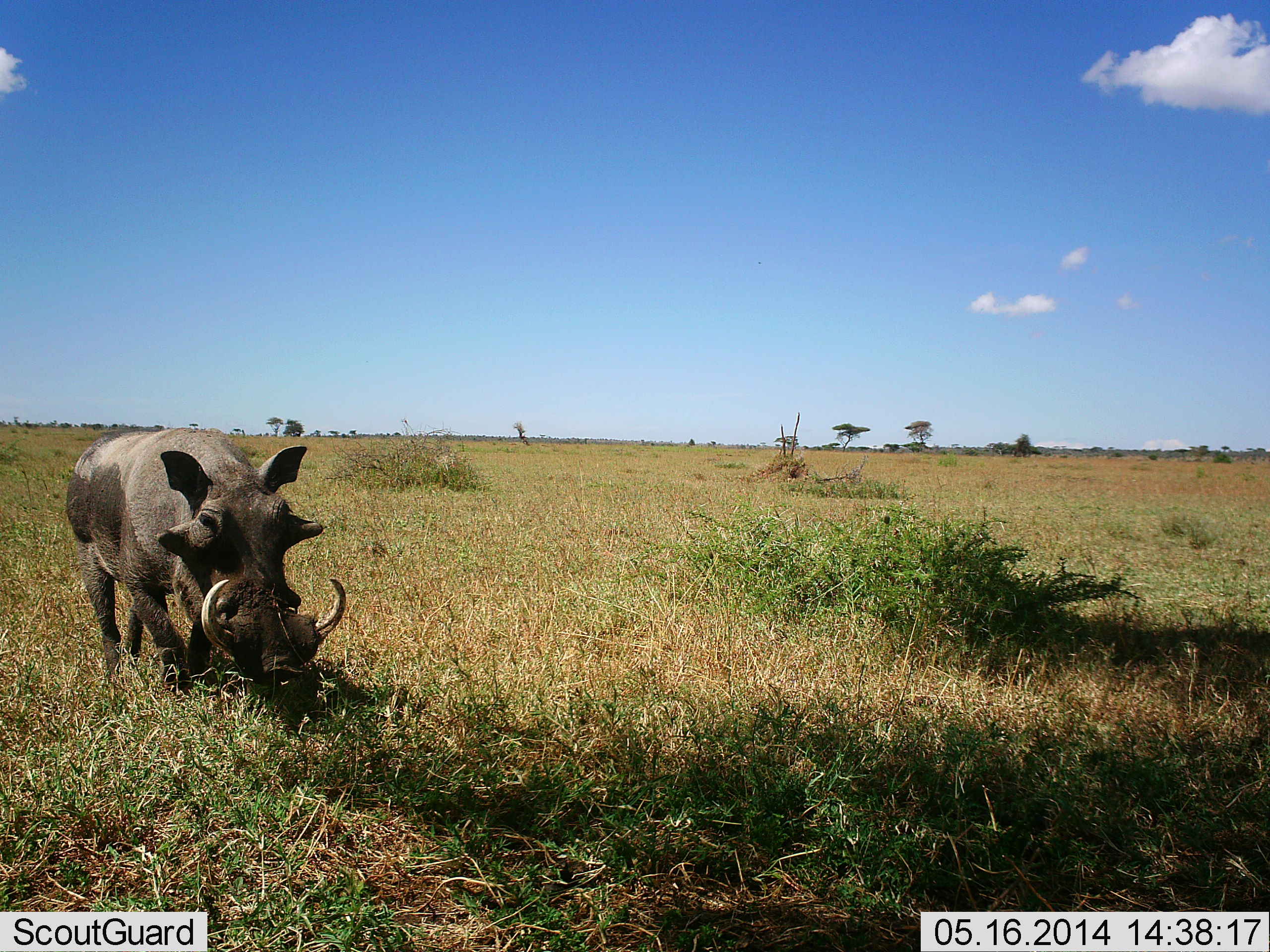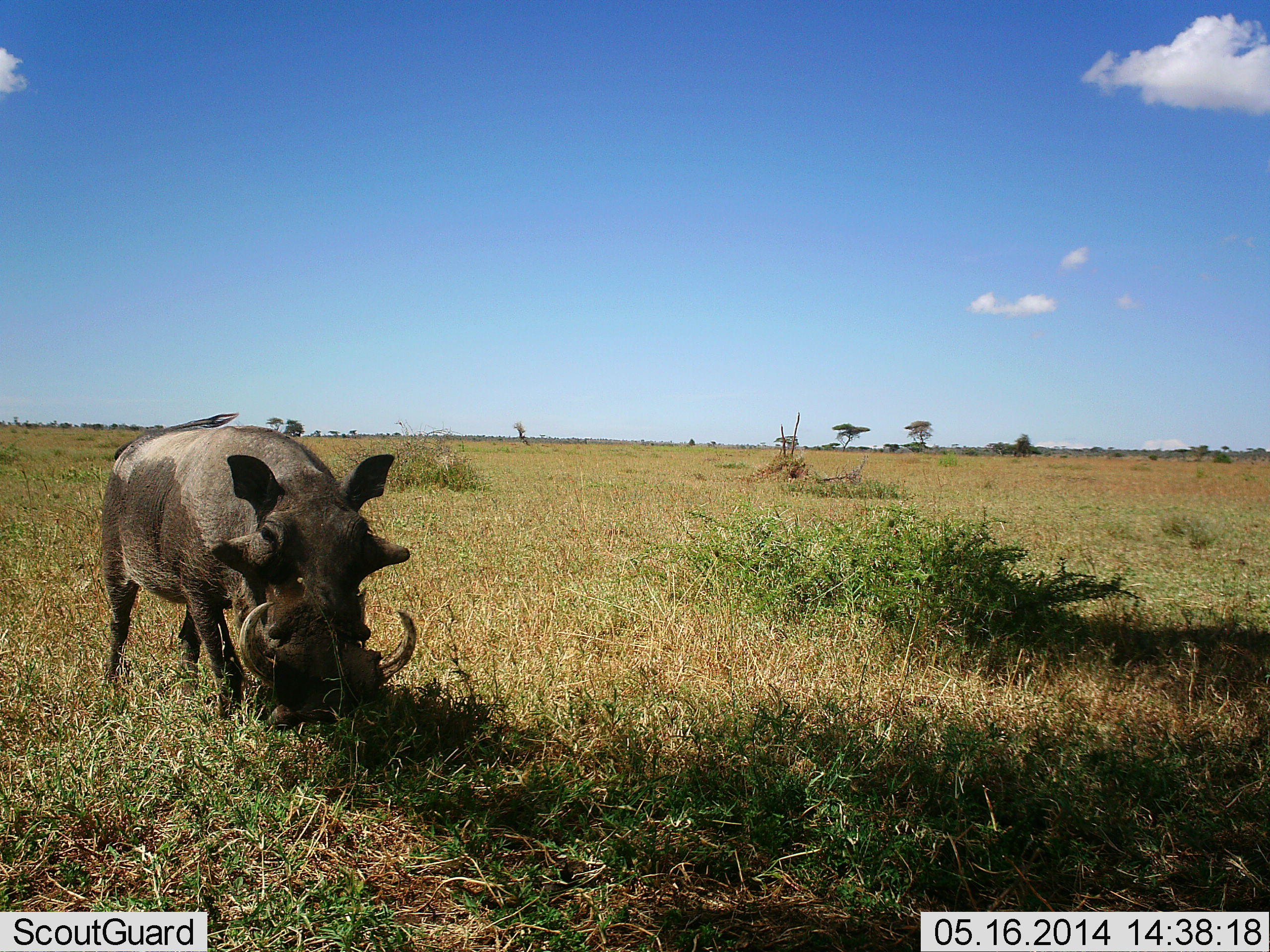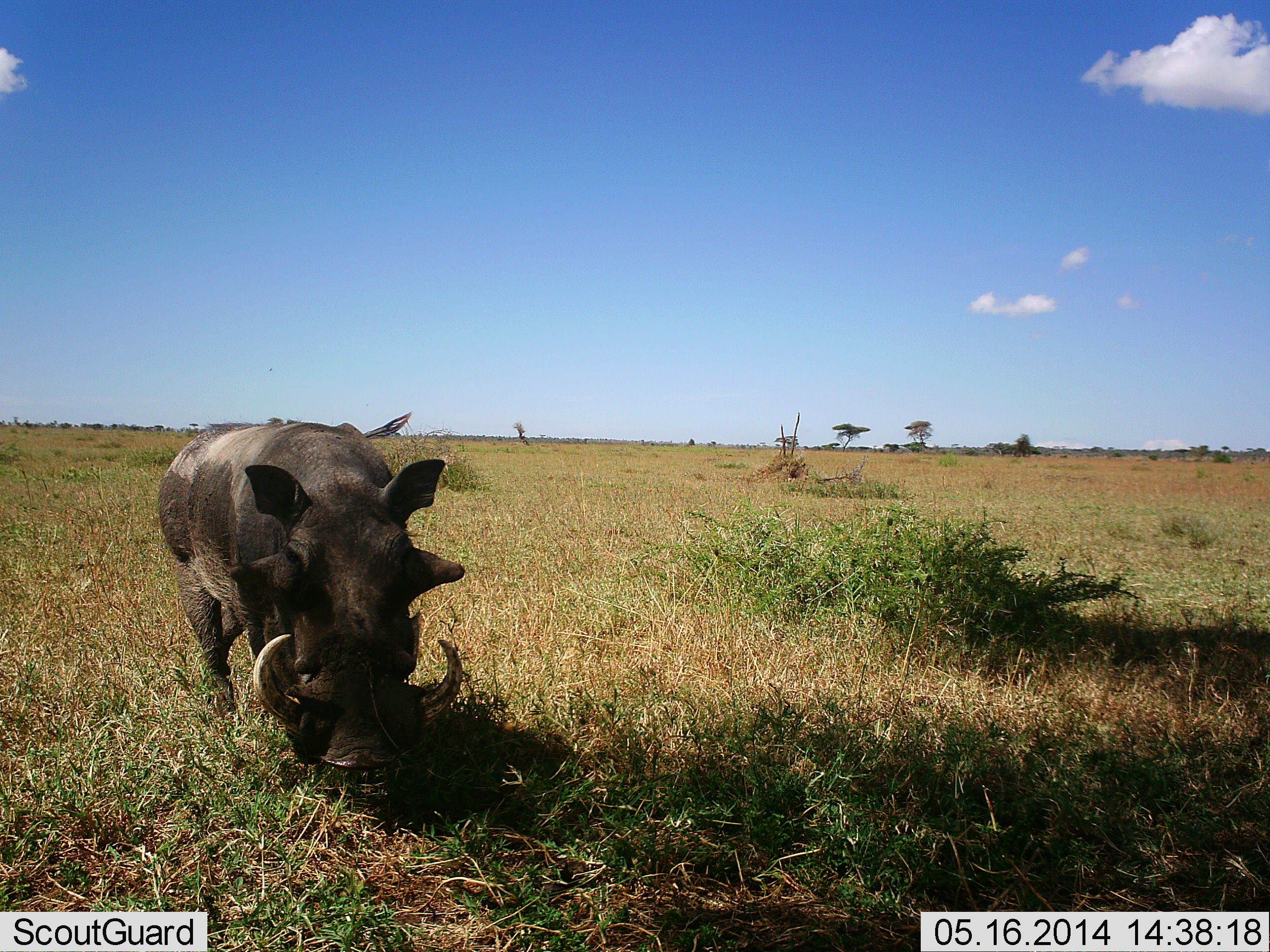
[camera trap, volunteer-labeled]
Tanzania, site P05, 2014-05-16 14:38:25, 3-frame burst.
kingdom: Animalia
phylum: Chordata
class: Mammalia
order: Artiodactyla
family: Suidae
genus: Phacochoerus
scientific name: Phacochoerus africanus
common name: warthog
Warthog (Phacochoerus africanus), count 1. Behavior (volunteer vote fractions): standing 40%, resting 0%, moving 50%, interacting 0%. Young present (vote fraction): 0%. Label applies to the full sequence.